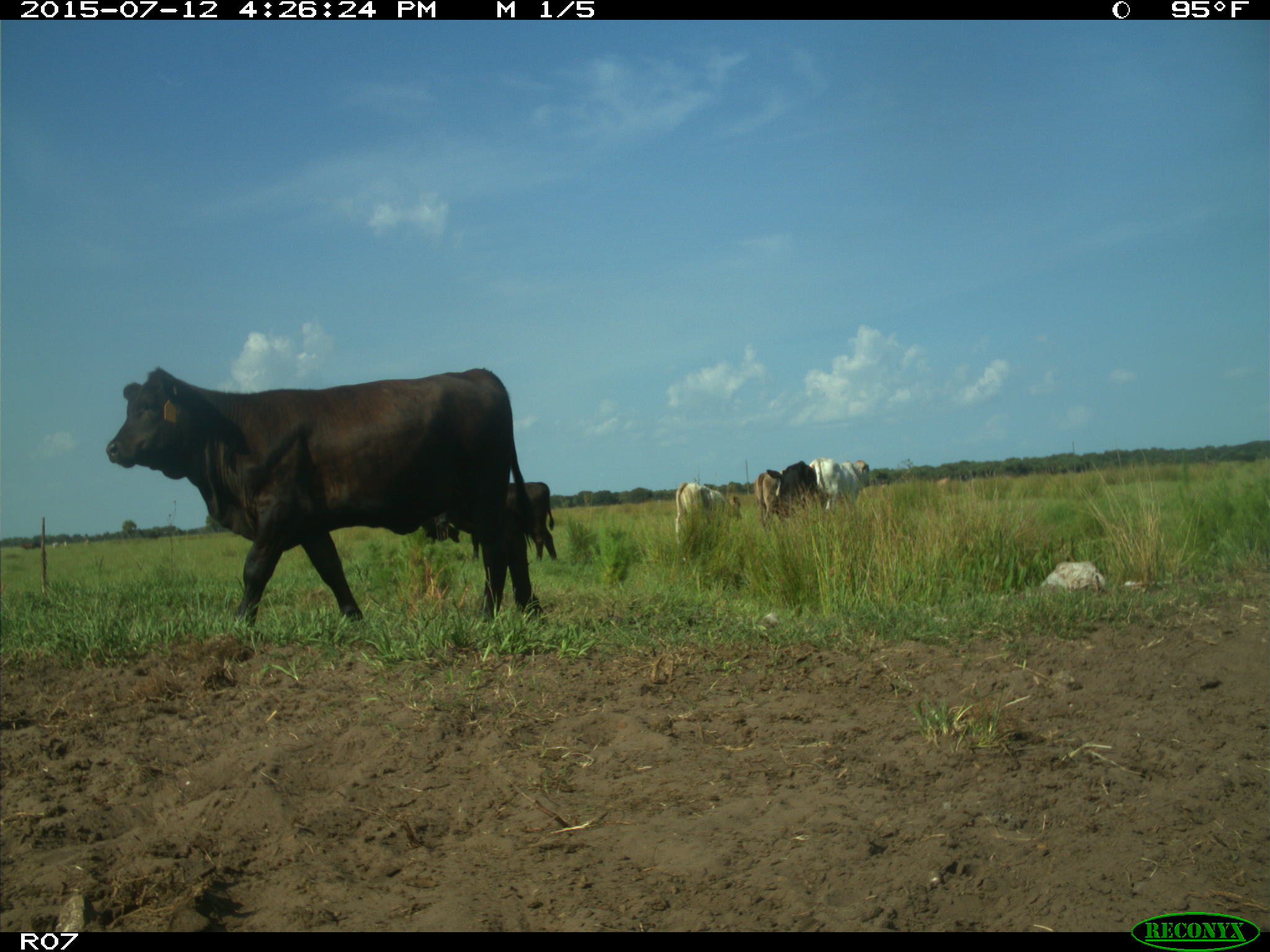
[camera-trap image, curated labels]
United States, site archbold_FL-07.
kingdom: Animalia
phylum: Chordata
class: Mammalia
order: Artiodactyla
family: Bovidae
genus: Bos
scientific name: Bos taurus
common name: domestic cow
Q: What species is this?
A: Bos taurus (domestic cow).